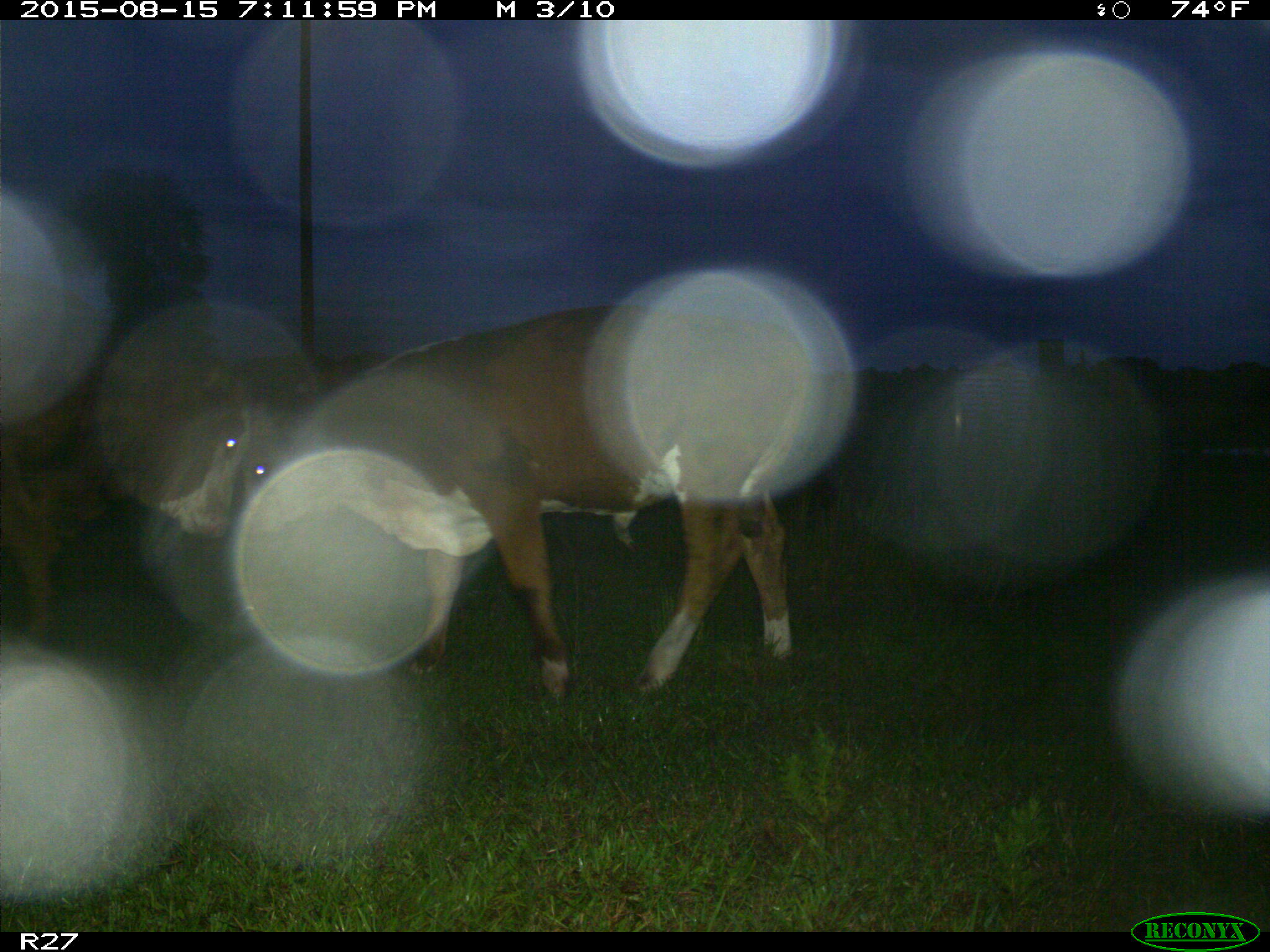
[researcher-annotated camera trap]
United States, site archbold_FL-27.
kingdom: Animalia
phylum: Chordata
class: Mammalia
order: Artiodactyla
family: Bovidae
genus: Bos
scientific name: Bos taurus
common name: domestic cow